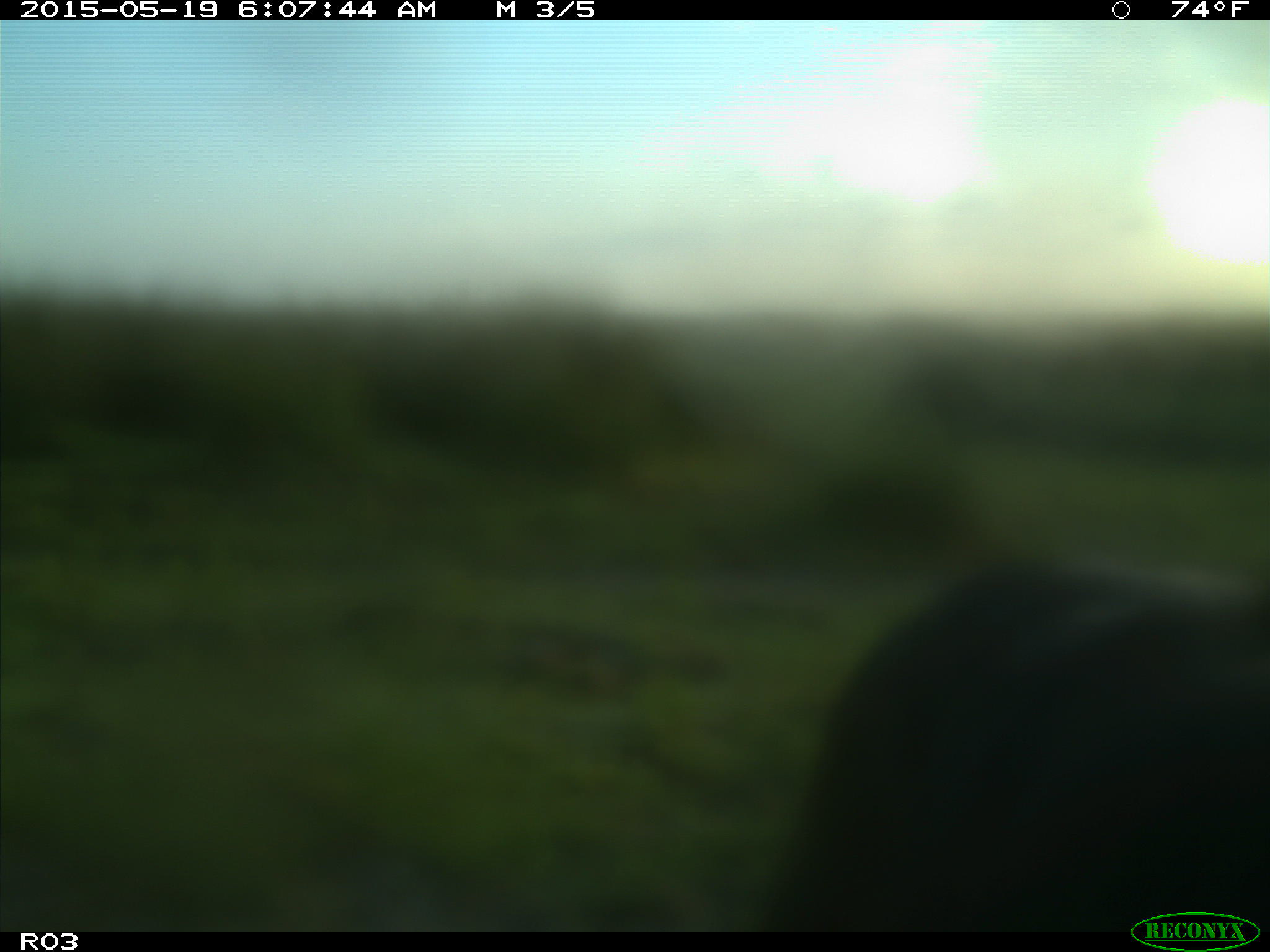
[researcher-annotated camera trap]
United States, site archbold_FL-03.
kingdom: Animalia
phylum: Chordata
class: Mammalia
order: Artiodactyla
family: Bovidae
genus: Bos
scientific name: Bos taurus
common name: domestic cow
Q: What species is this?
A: Bos taurus (domestic cow).